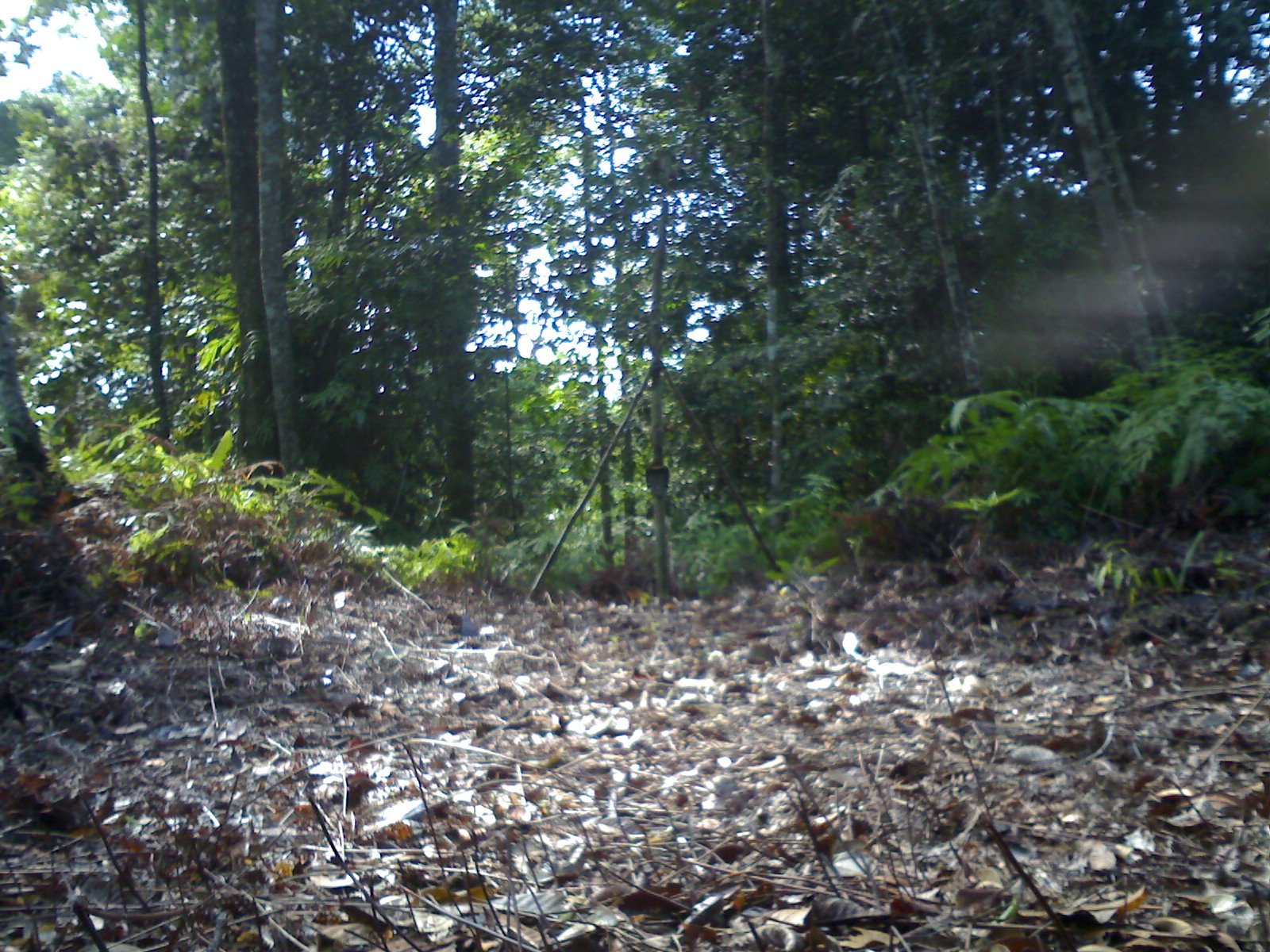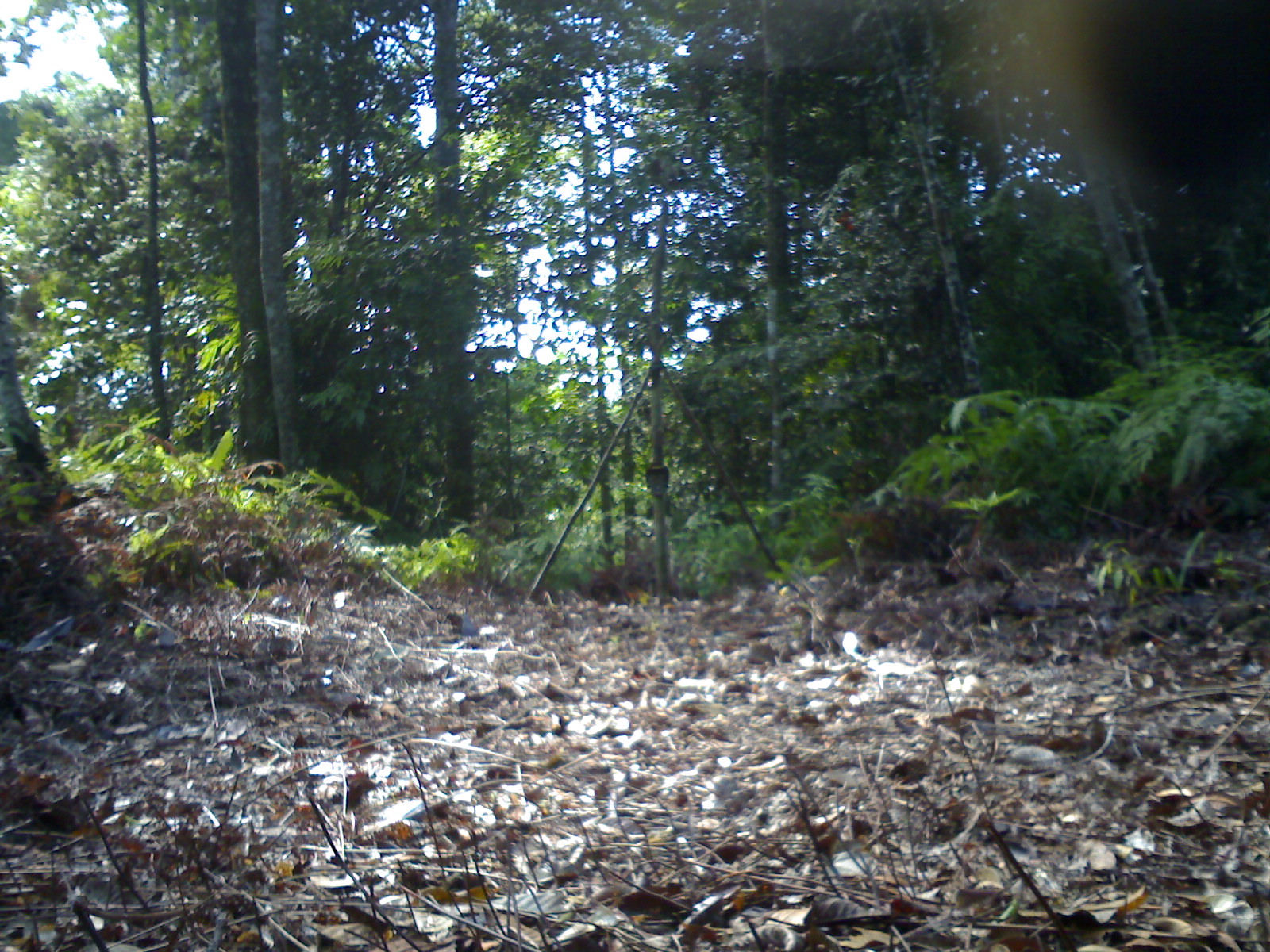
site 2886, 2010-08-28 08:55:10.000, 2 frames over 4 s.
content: unidentified animal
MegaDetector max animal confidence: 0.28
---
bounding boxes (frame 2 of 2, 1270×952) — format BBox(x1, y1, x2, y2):
unknown: BBox(981, 1, 1266, 204)